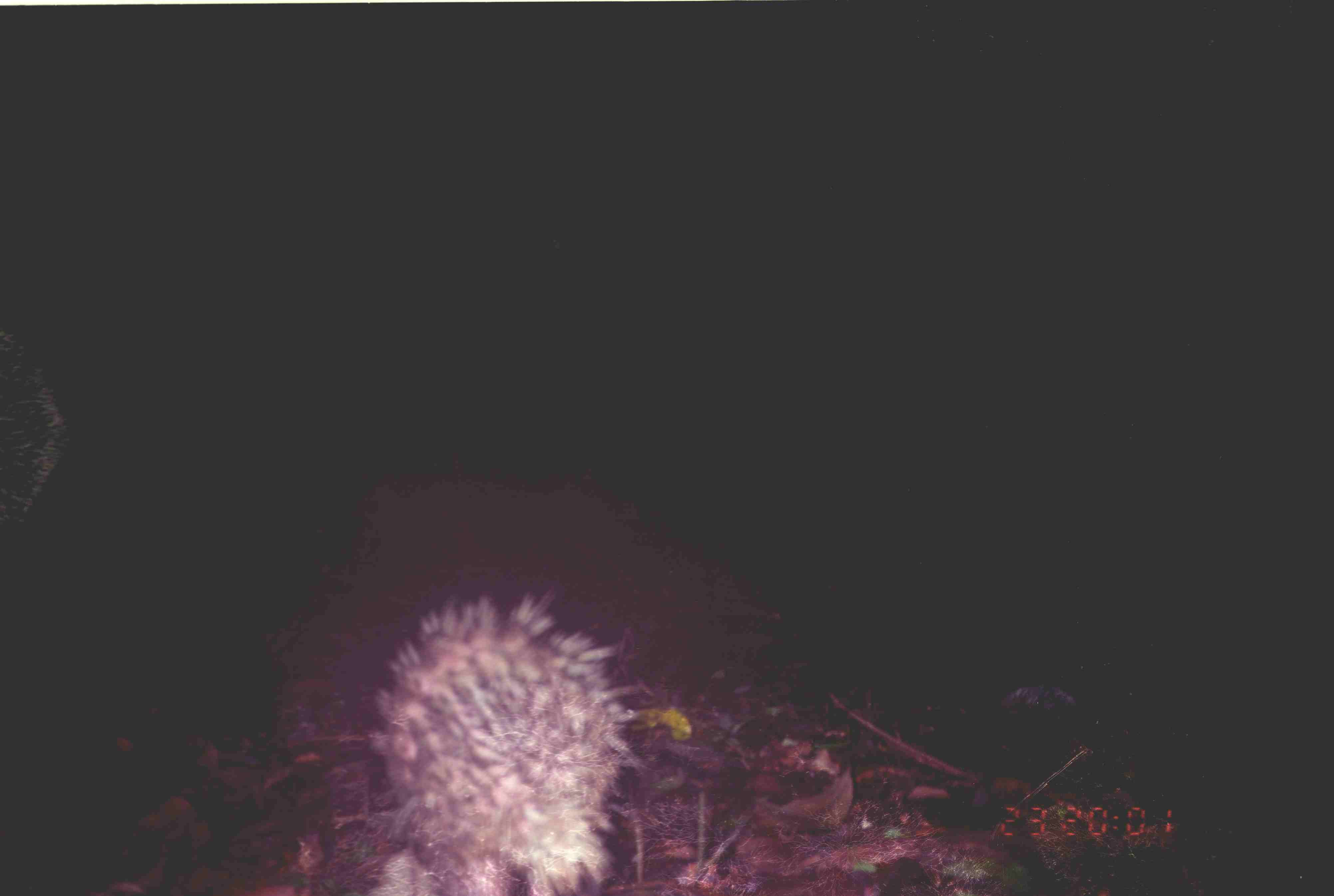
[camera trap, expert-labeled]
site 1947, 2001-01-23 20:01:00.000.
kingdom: Animalia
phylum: Chordata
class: Mammalia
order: Rodentia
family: Hystricidae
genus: Hystrix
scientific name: Hystrix brachyura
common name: east asian porcupine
Hystrix brachyura (east asian porcupine), count 1.